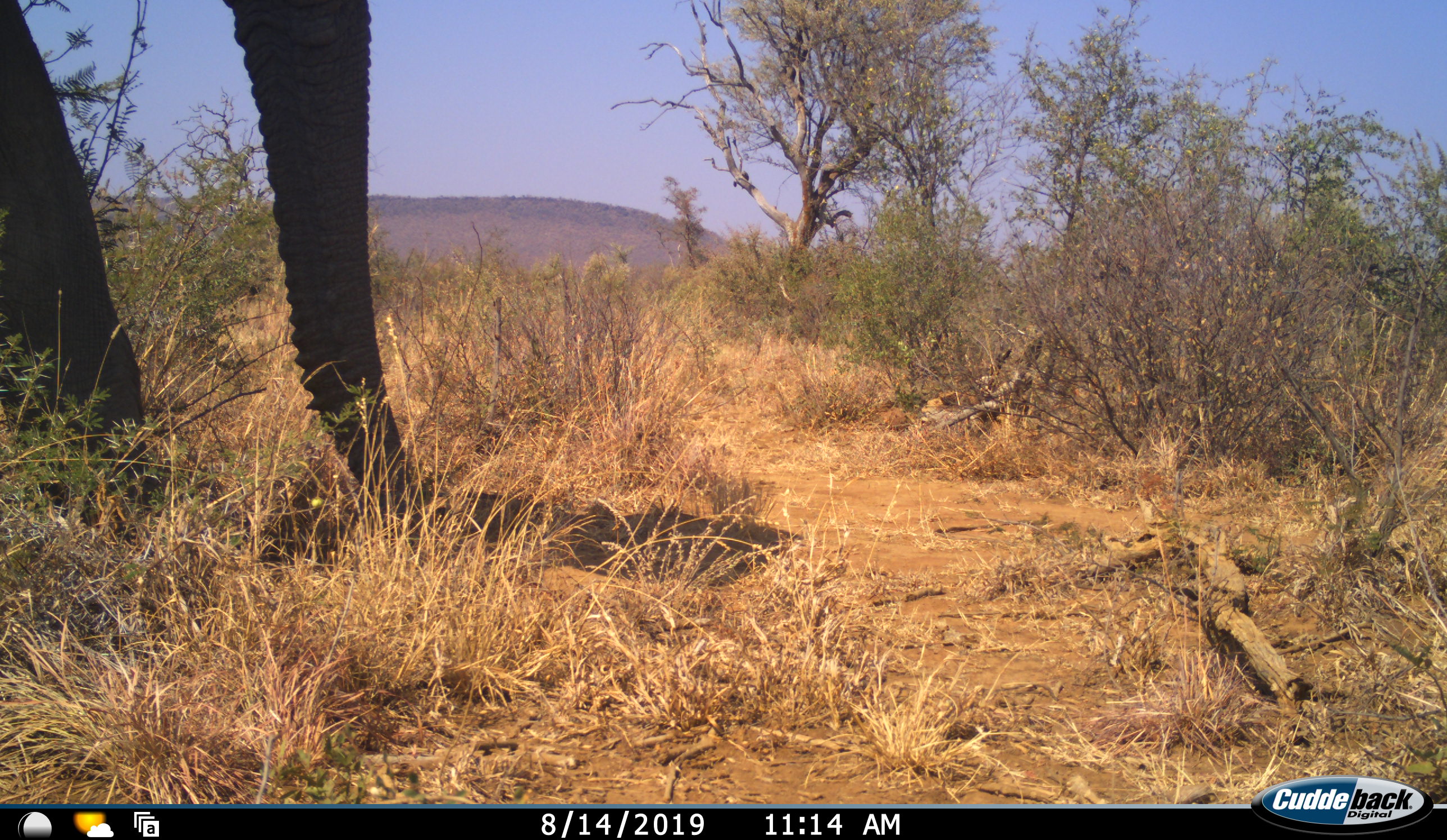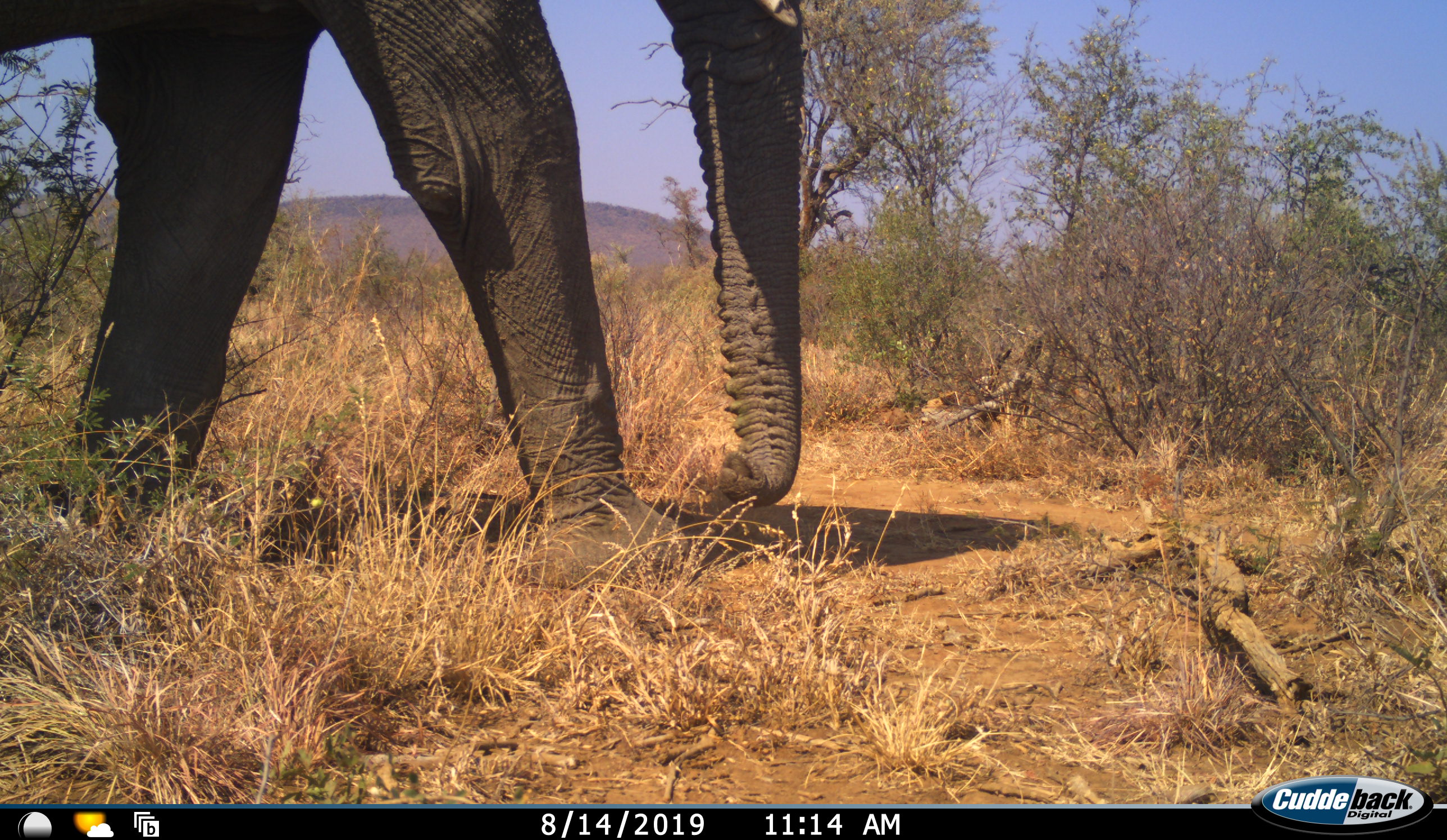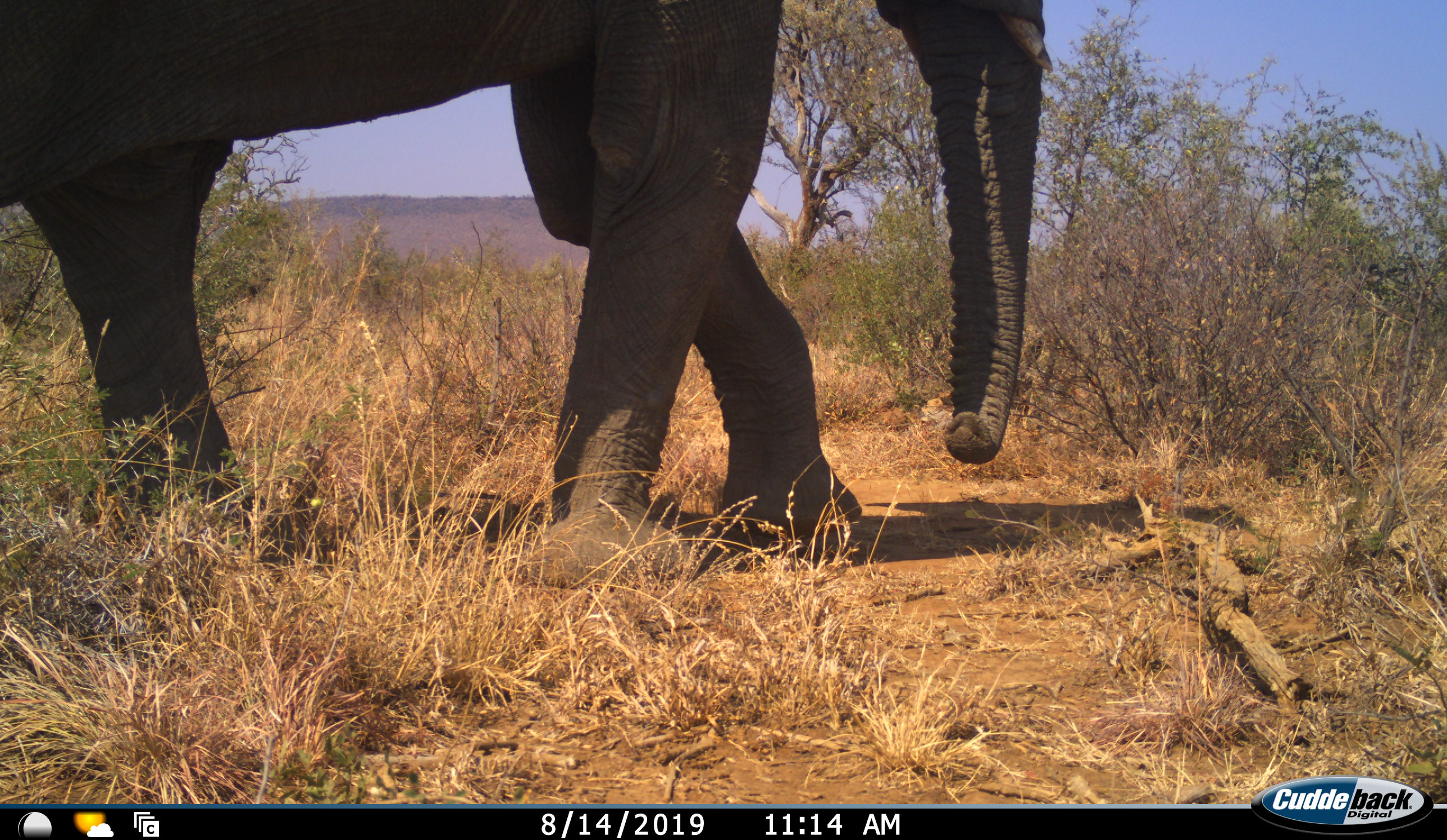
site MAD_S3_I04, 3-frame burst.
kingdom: Animalia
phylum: Chordata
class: Mammalia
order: Proboscidea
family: Elephantidae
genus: Loxodonta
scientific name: Loxodonta africana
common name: african bush elephant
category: elephant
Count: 1.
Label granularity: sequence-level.